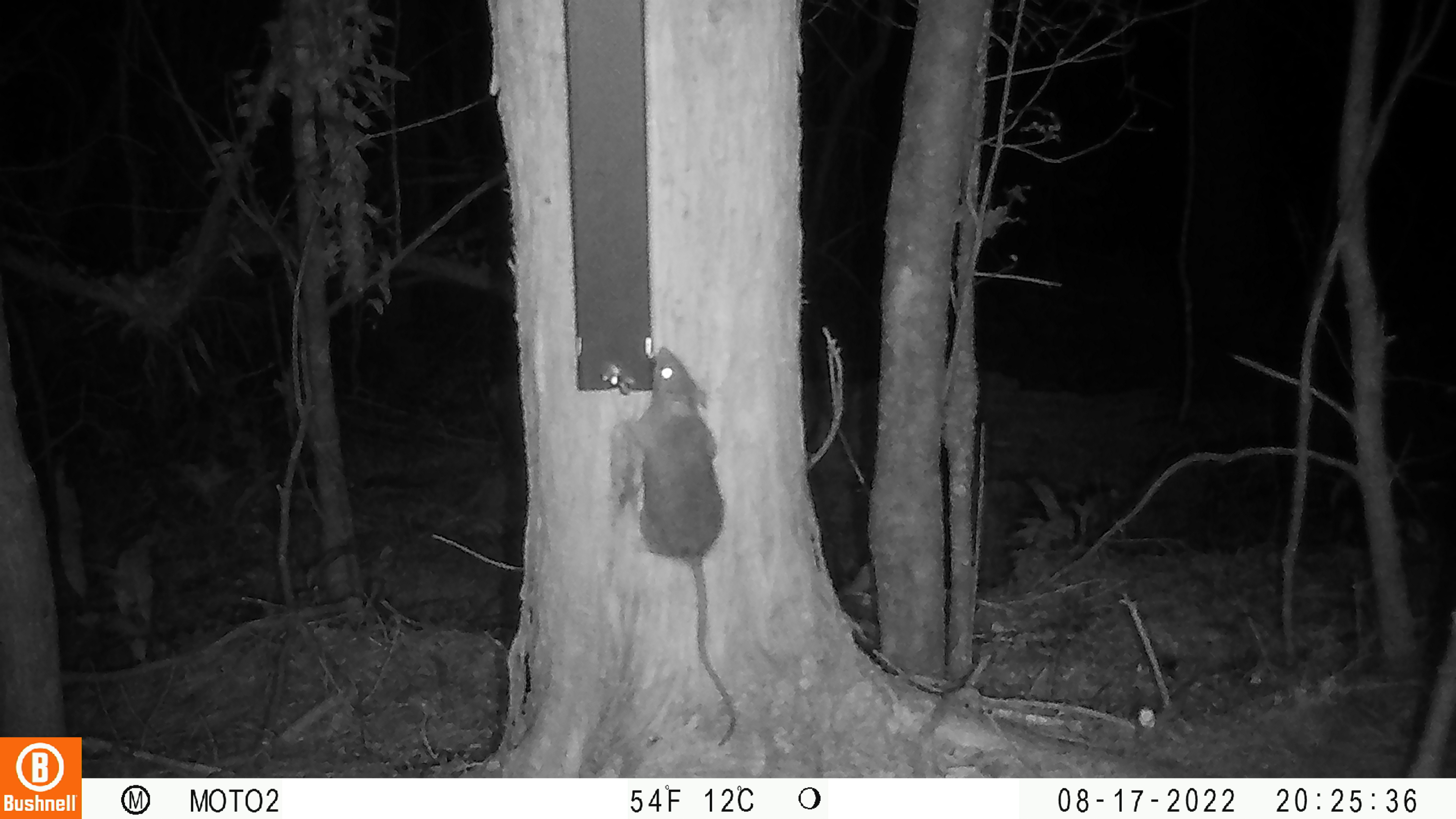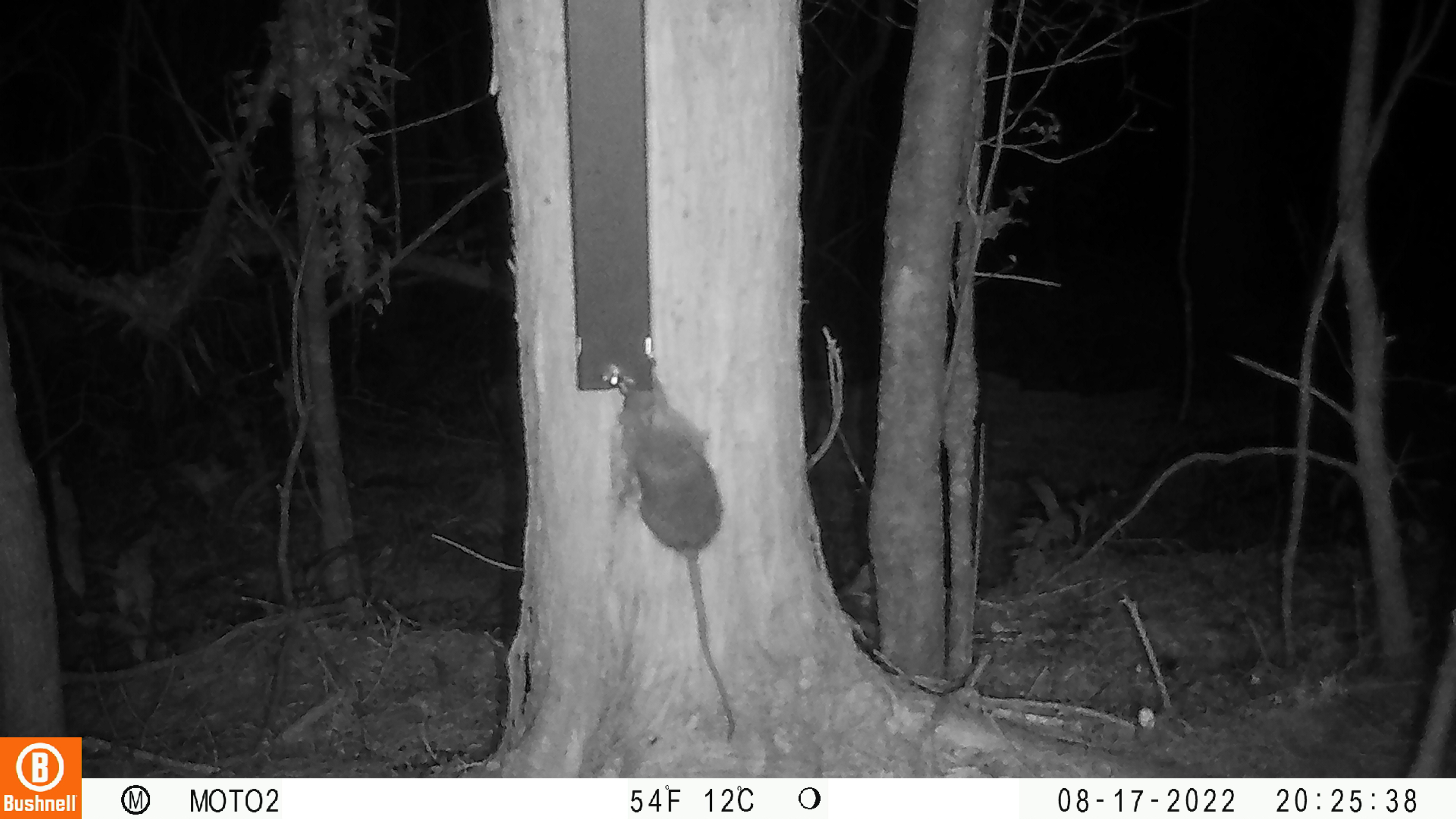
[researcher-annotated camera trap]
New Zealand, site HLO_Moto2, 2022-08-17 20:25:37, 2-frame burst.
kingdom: Animalia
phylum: Chordata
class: Mammalia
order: Rodentia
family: Muridae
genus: Rattus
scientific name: Rattus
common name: rat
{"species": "rat (Rattus)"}